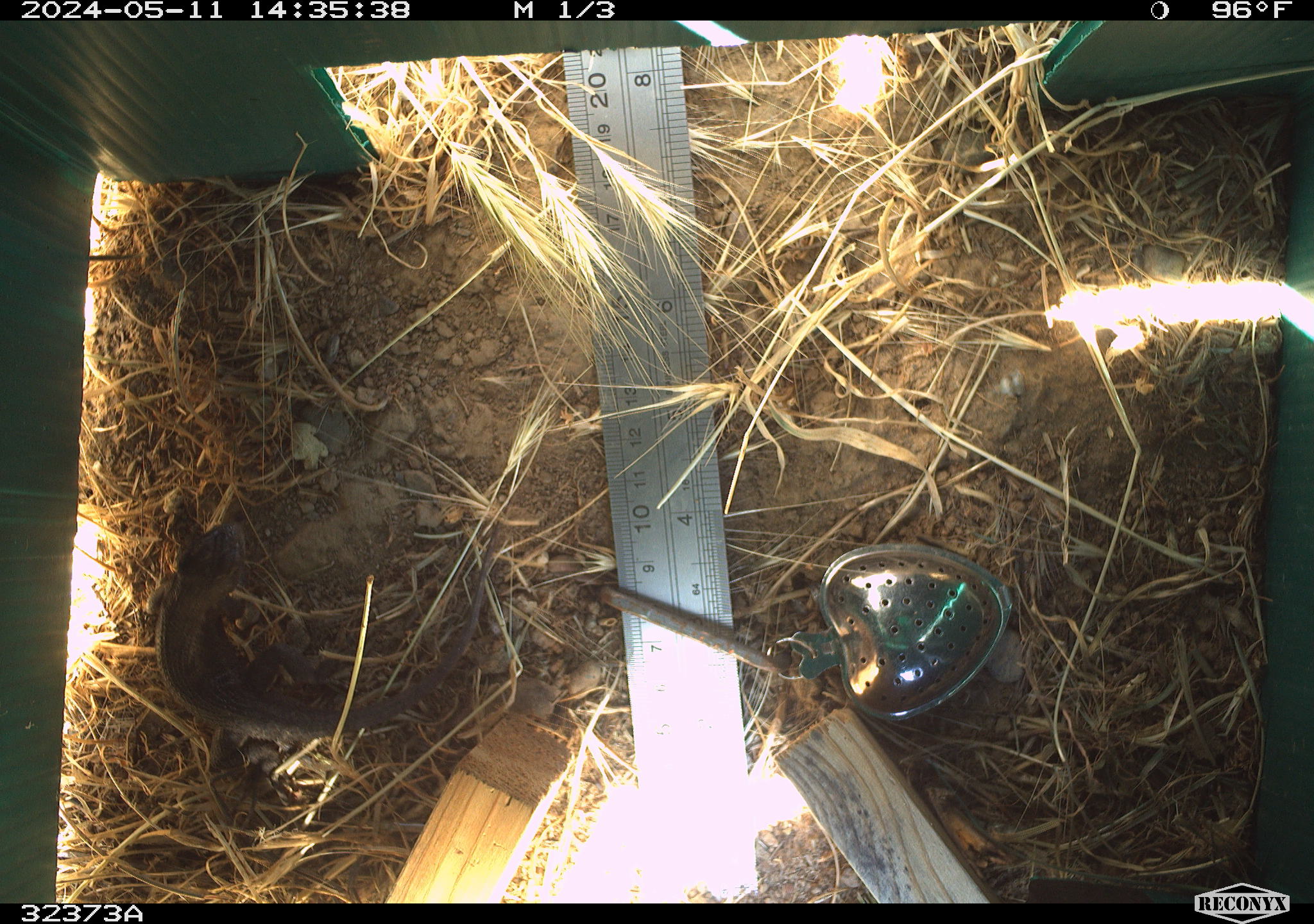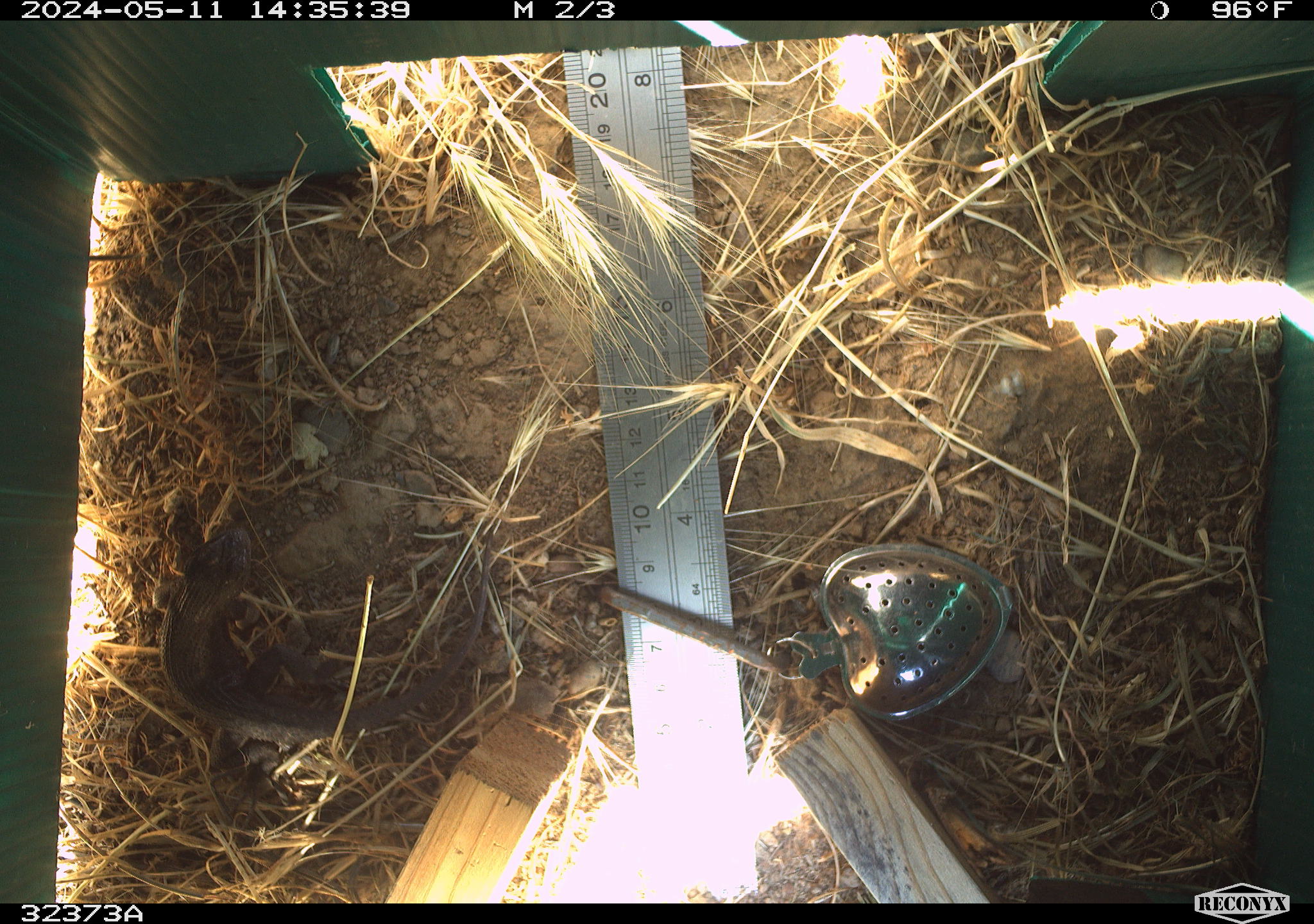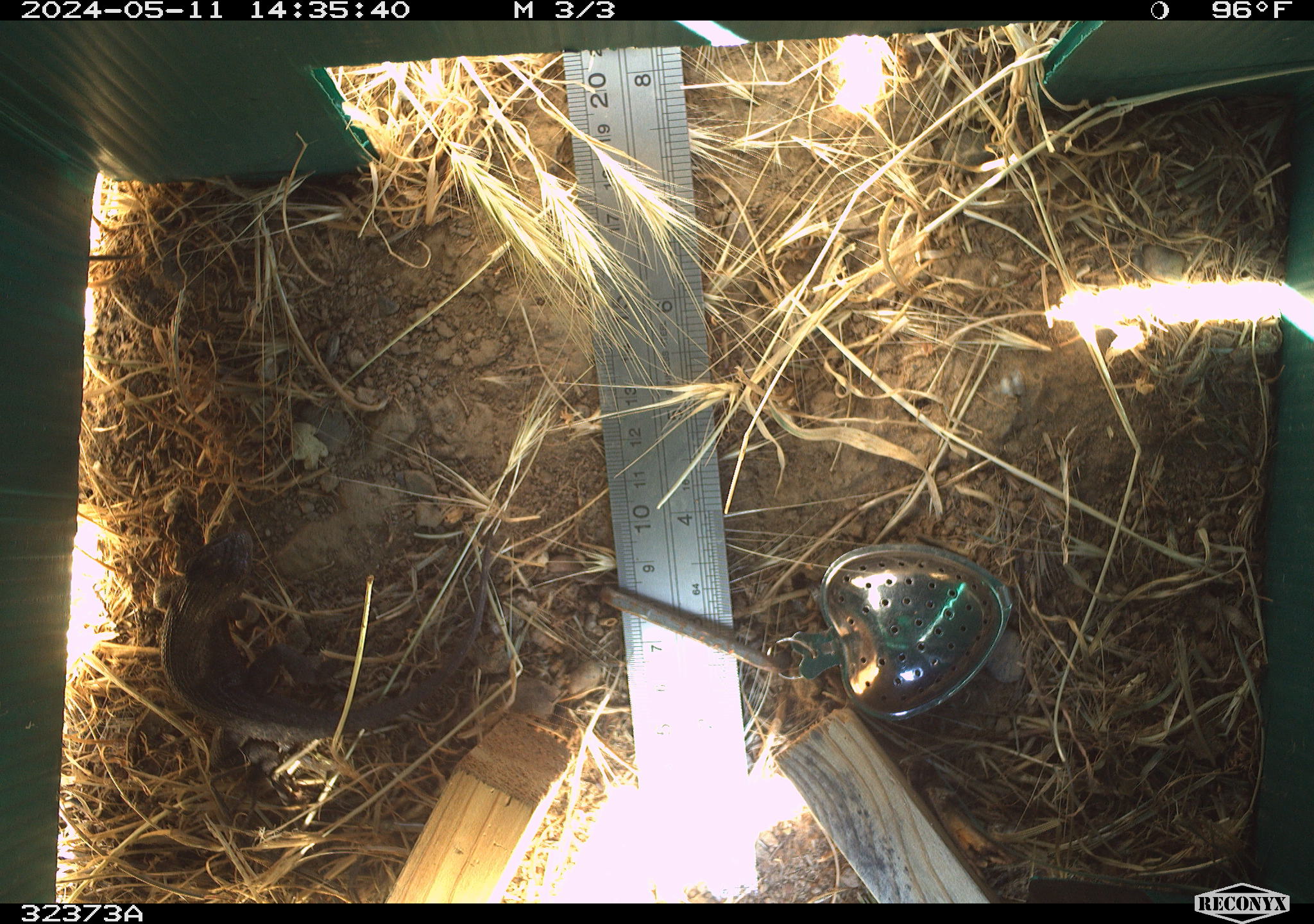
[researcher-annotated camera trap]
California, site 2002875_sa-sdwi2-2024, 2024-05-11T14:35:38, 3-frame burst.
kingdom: Animalia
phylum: Chordata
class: Reptilia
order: Squamata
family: Phrynosomatidae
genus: Sceloporus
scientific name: Sceloporus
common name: spiny lizards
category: sceloporus species